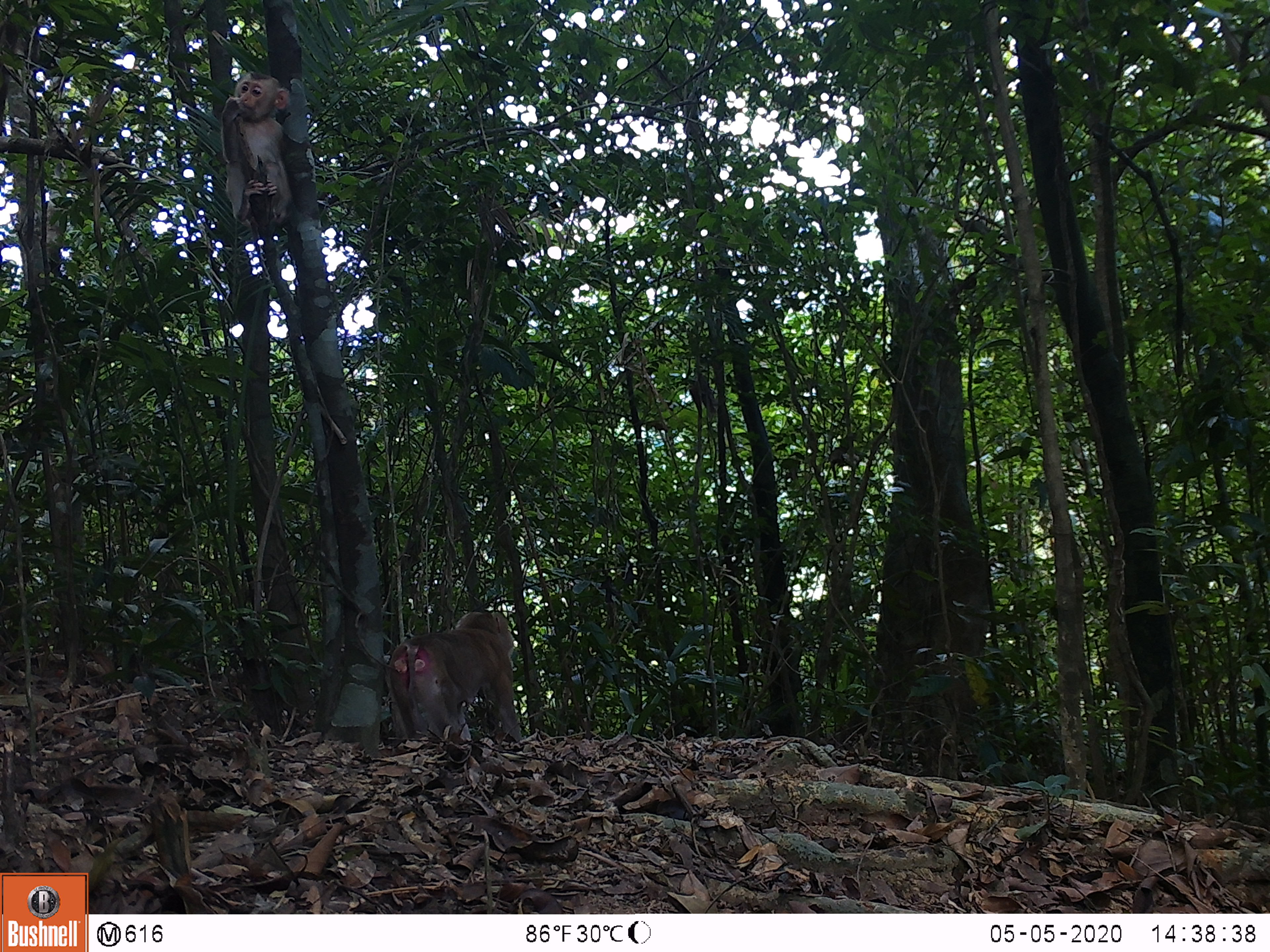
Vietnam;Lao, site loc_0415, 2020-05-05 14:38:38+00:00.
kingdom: Animalia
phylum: Chordata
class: Mammalia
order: Primates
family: Cercopithecidae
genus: Macaca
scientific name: Macaca nemestrina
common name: pig-tailed macaque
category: pig tailed macaque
Pig tailed macaque (pig-tailed macaque) (Macaca nemestrina). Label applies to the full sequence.